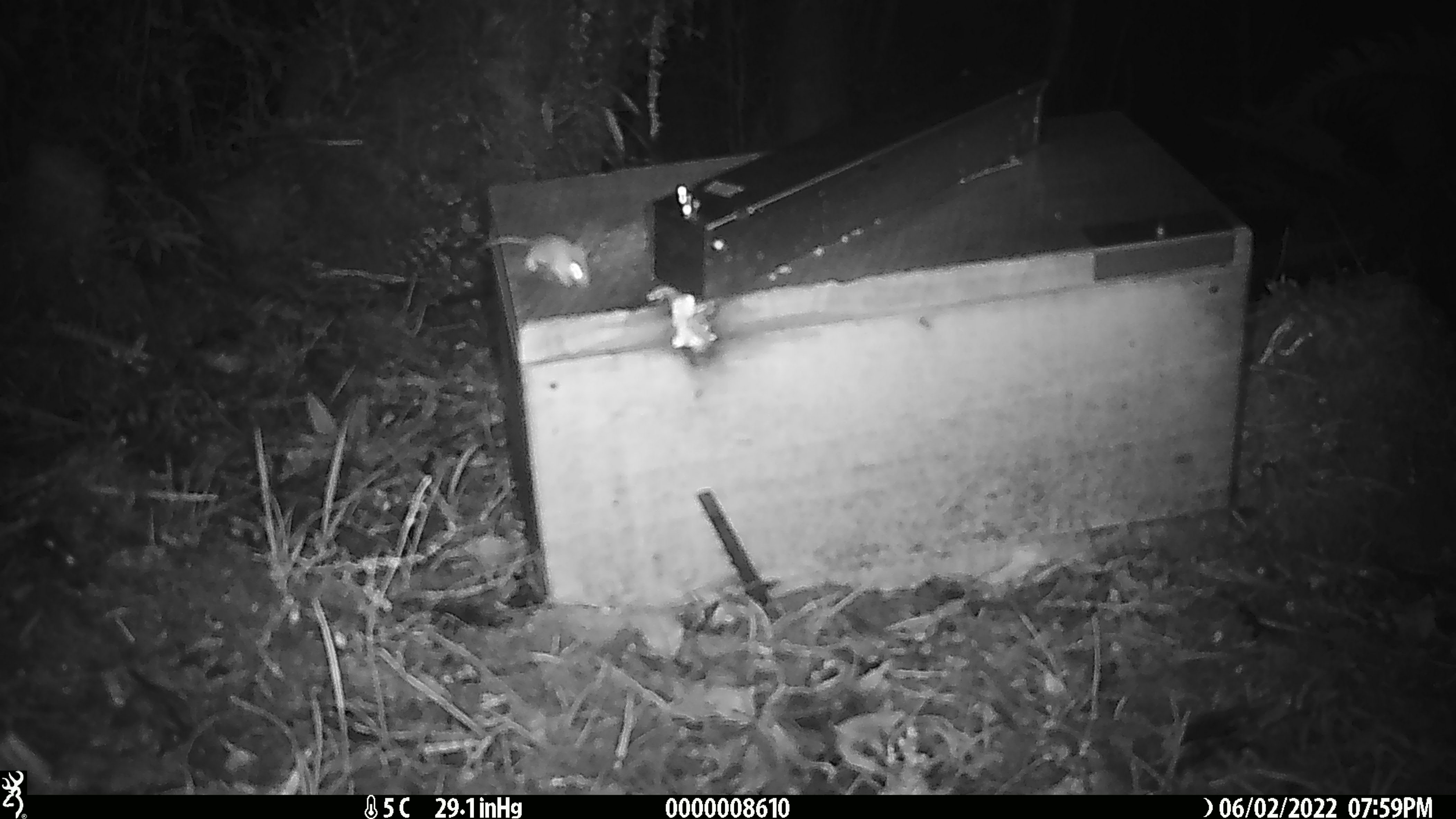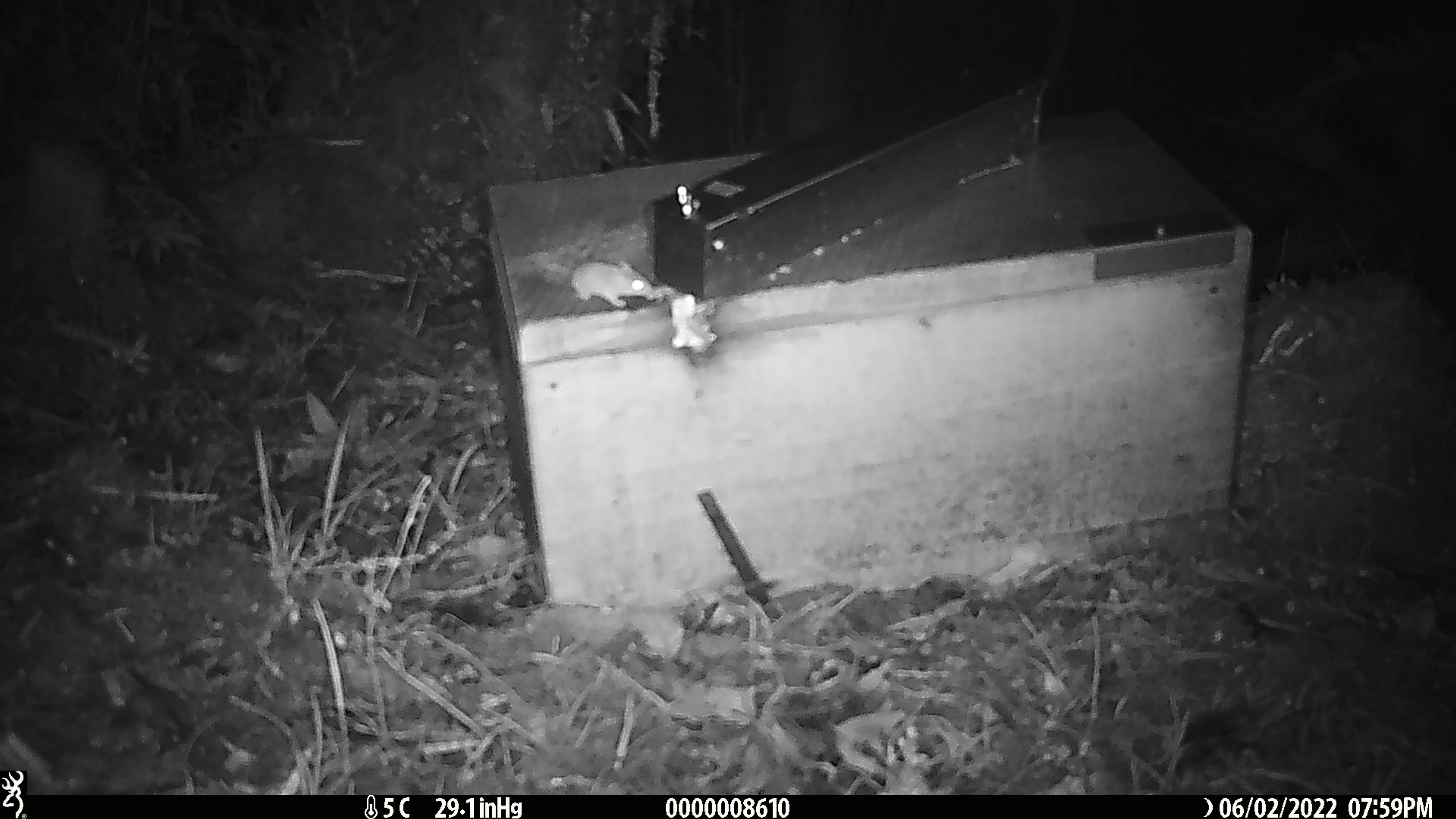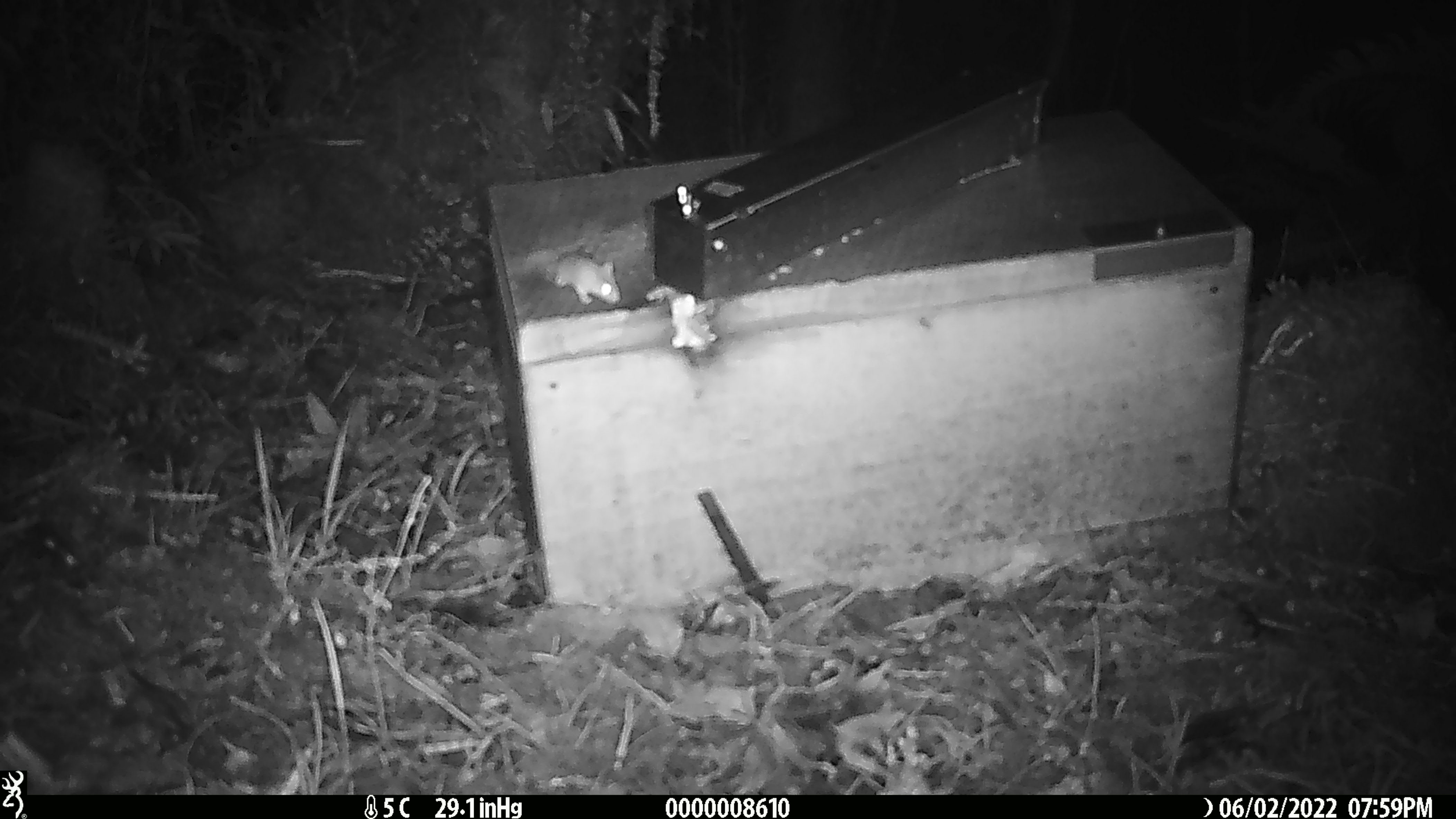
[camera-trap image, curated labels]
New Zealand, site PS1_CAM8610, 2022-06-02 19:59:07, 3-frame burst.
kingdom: Animalia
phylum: Chordata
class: Mammalia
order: Rodentia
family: Muridae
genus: Mus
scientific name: Mus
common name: mouse